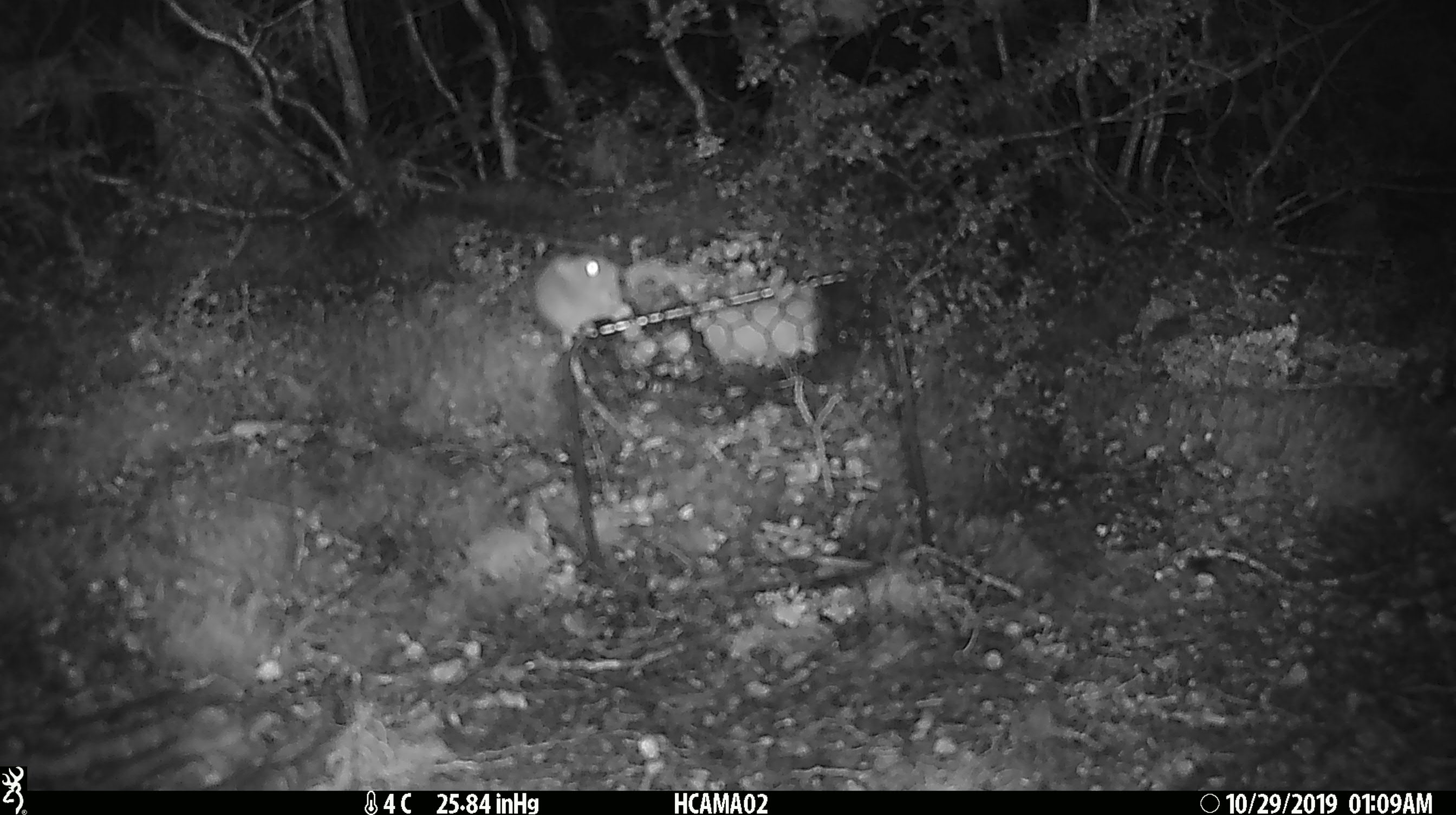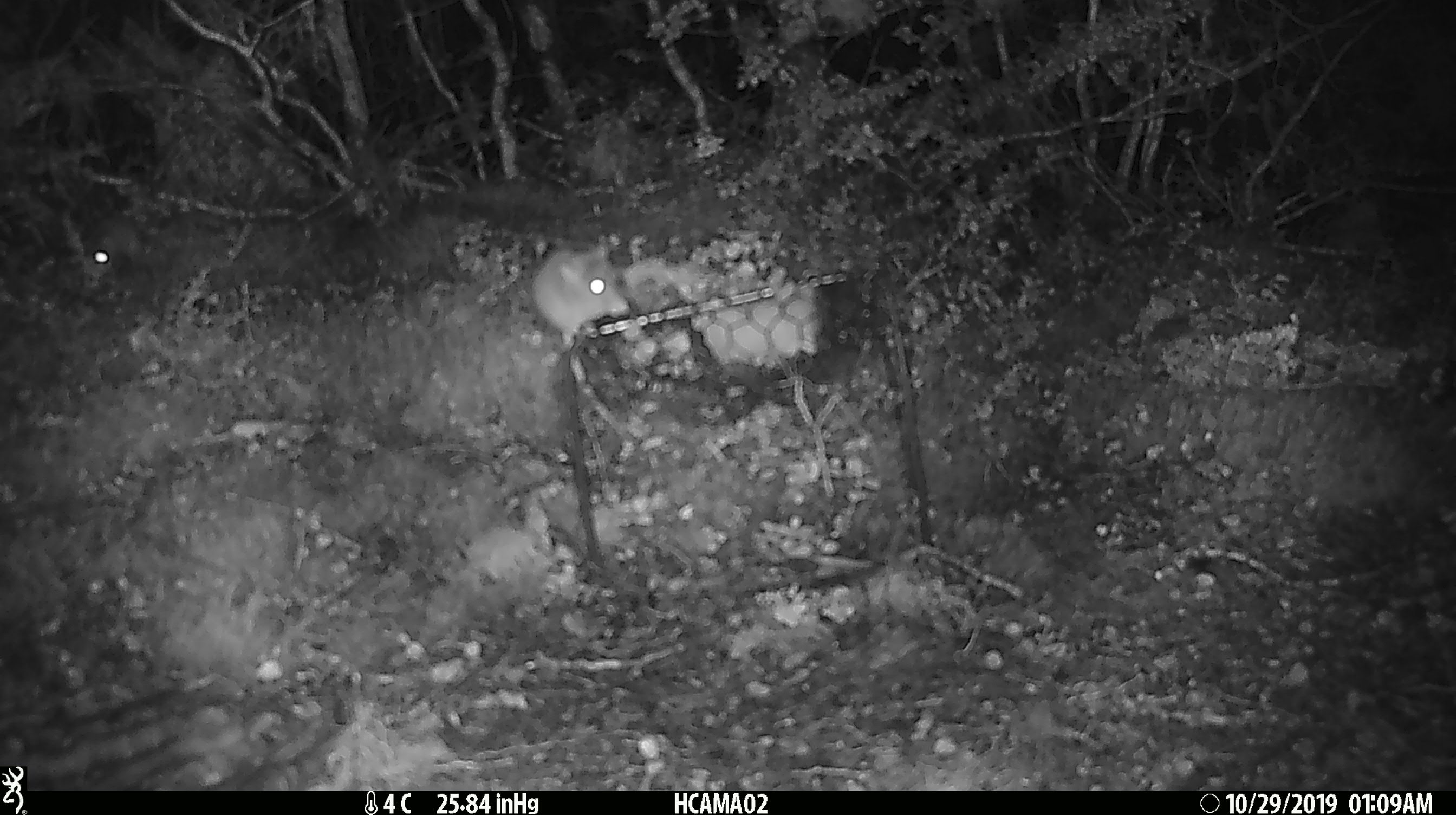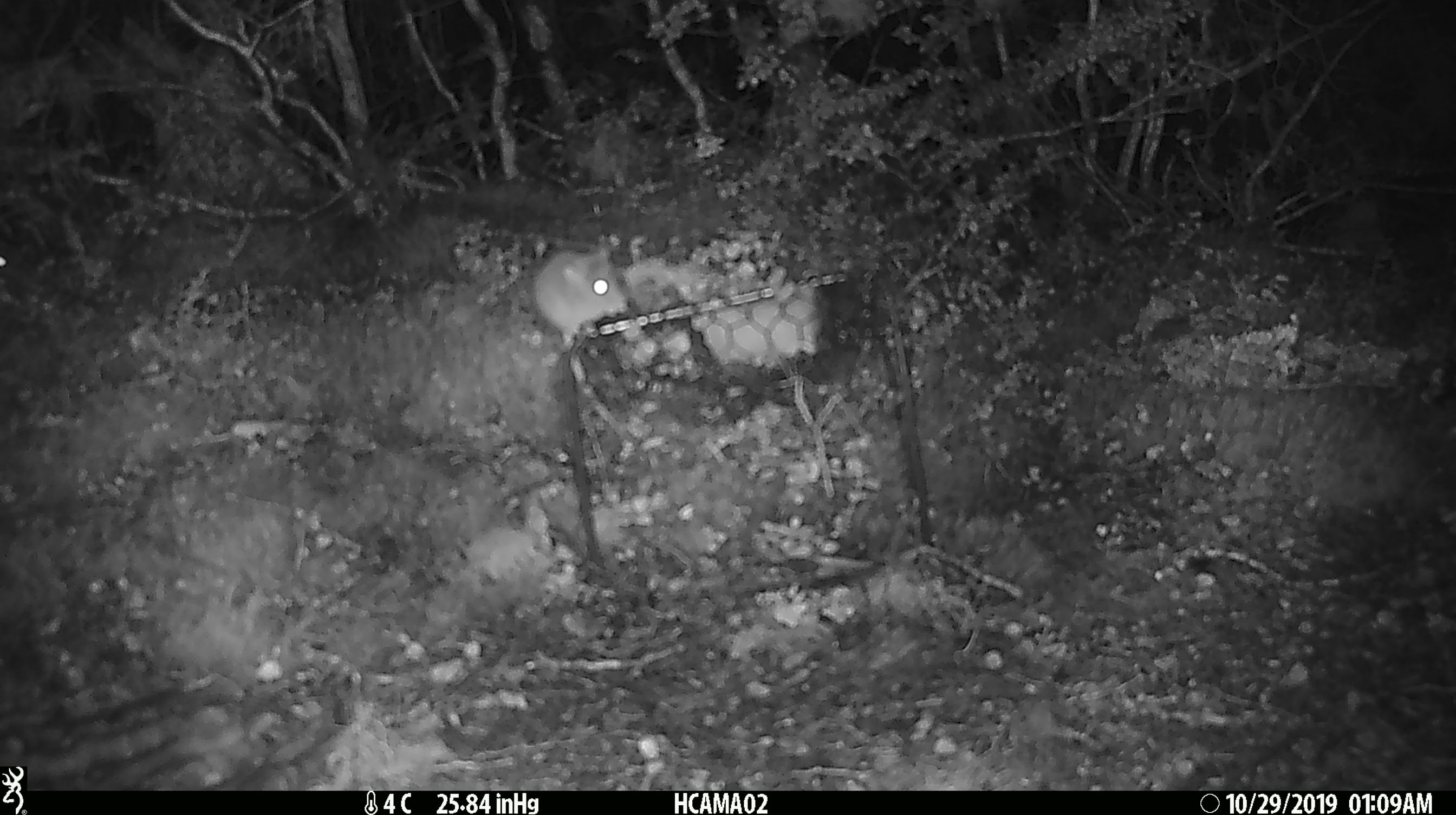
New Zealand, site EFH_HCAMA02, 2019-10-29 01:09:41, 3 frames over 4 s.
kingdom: Animalia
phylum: Chordata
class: Mammalia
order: Rodentia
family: Muridae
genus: Mus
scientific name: Mus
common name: mouse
Mouse (Mus).